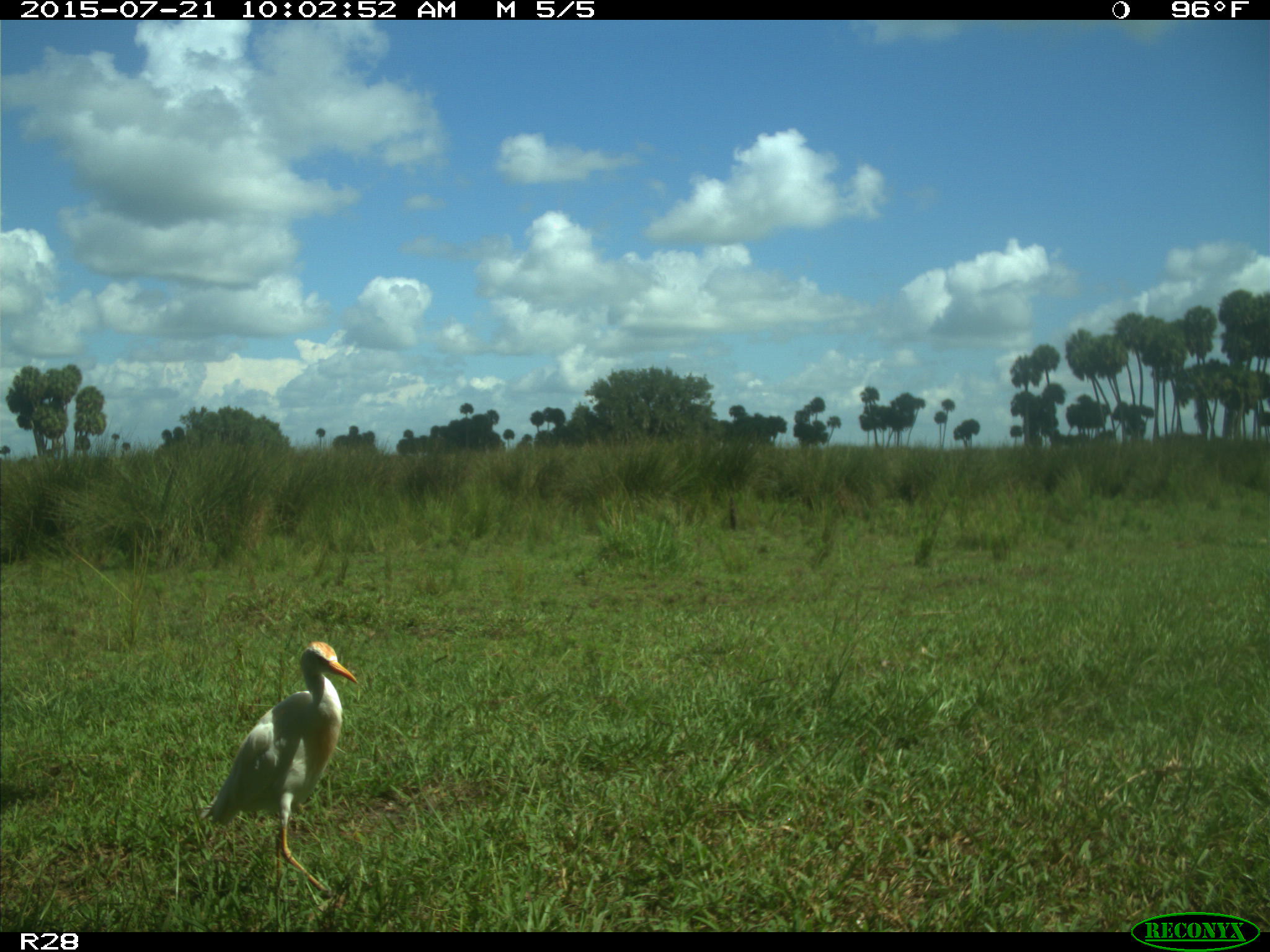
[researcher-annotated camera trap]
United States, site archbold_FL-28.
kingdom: Animalia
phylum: Chordata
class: Aves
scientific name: Aves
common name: birds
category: unidentified bird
Unidentified bird (birds) (Aves).